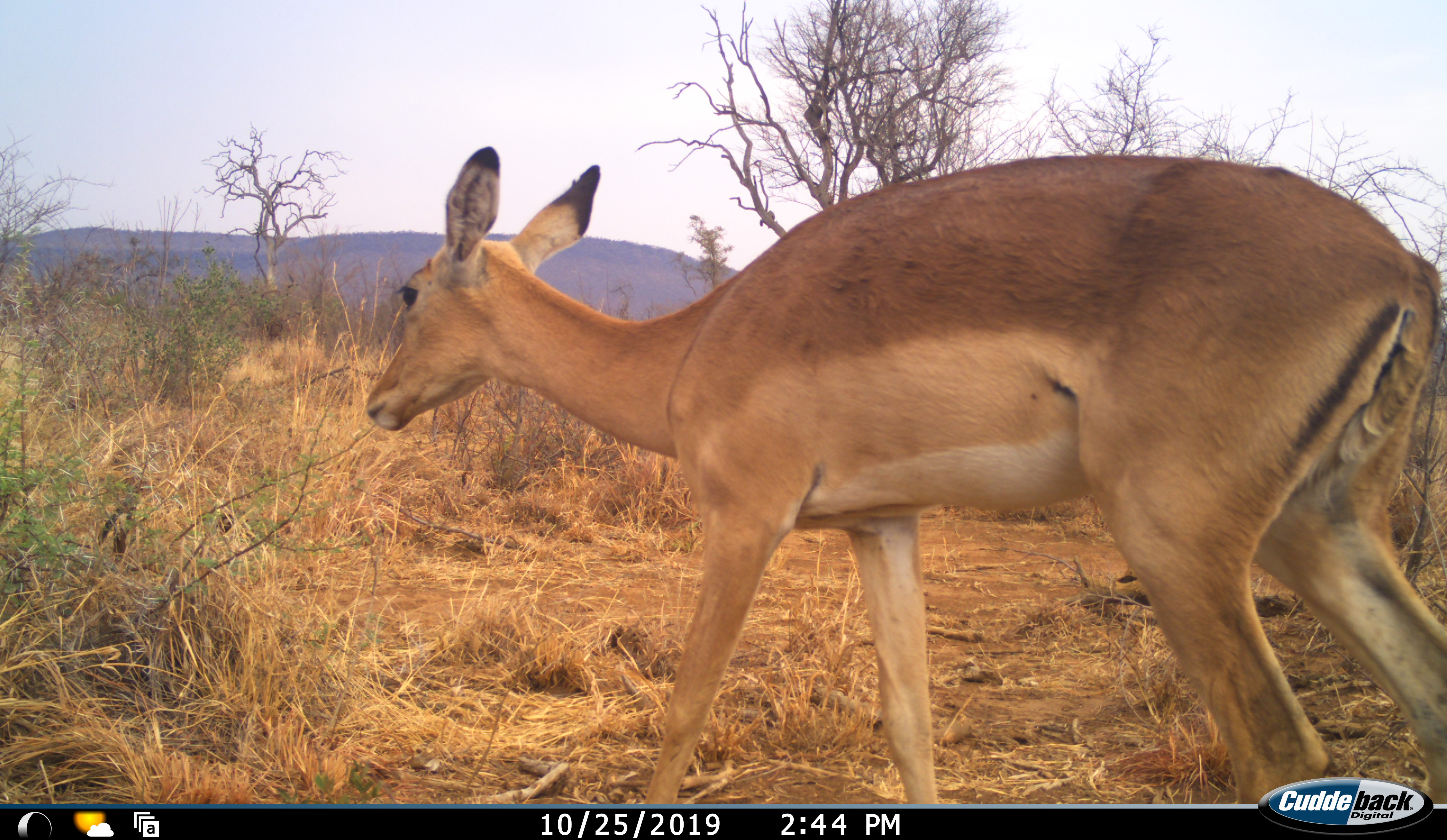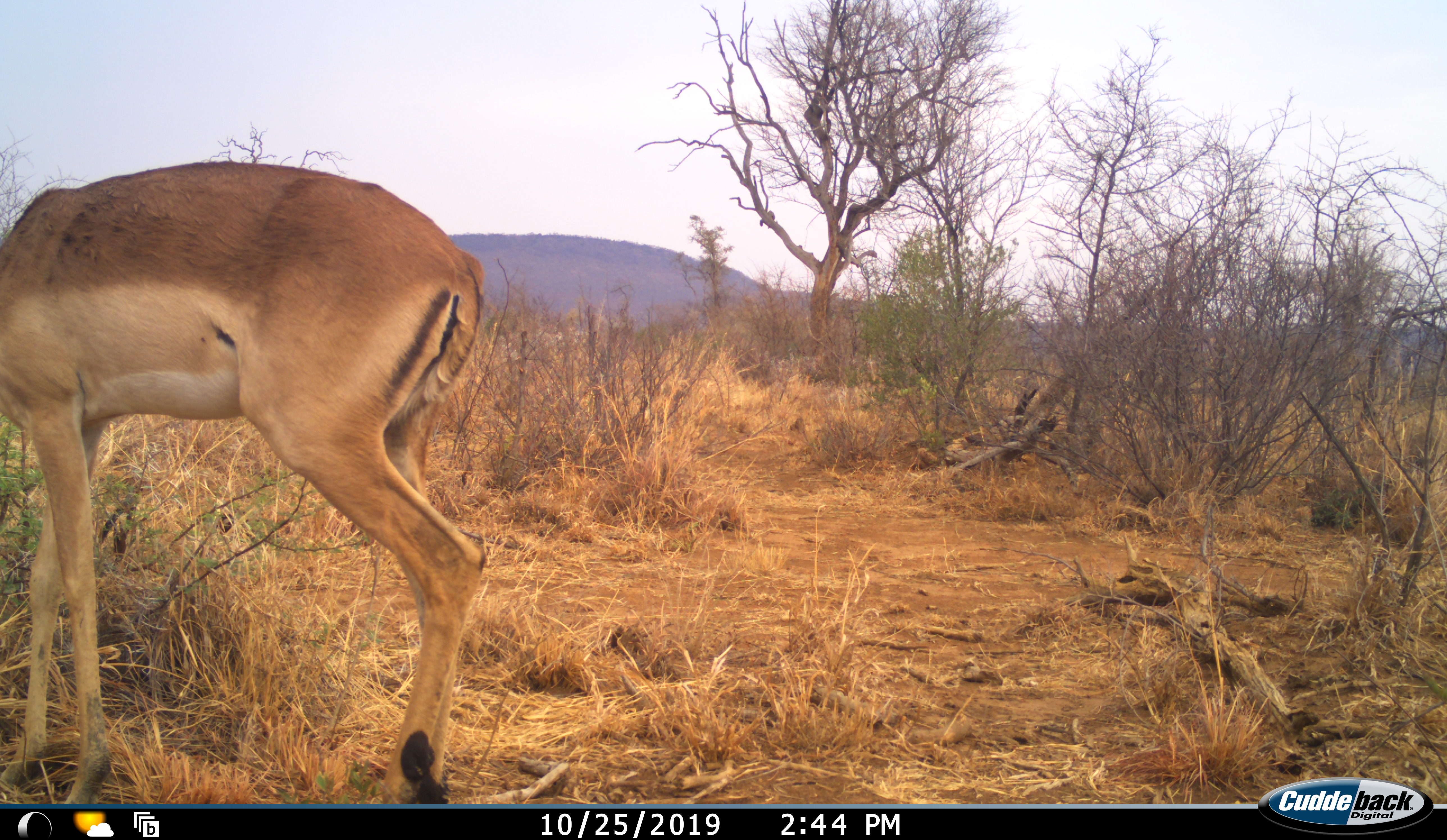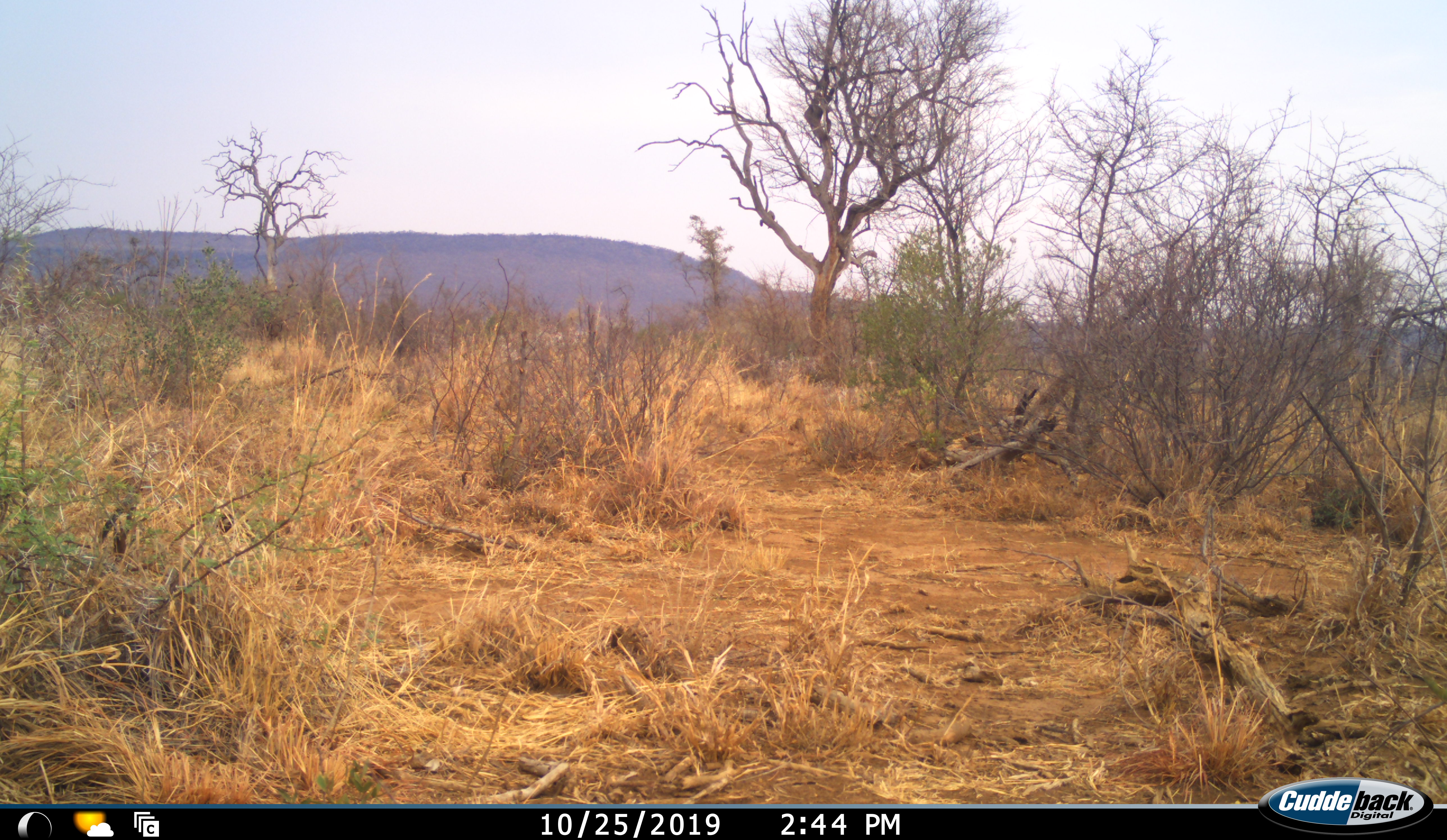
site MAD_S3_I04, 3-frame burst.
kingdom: Animalia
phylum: Chordata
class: Mammalia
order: Artiodactyla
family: Bovidae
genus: Aepyceros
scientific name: Aepyceros melampus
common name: impala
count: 1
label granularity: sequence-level